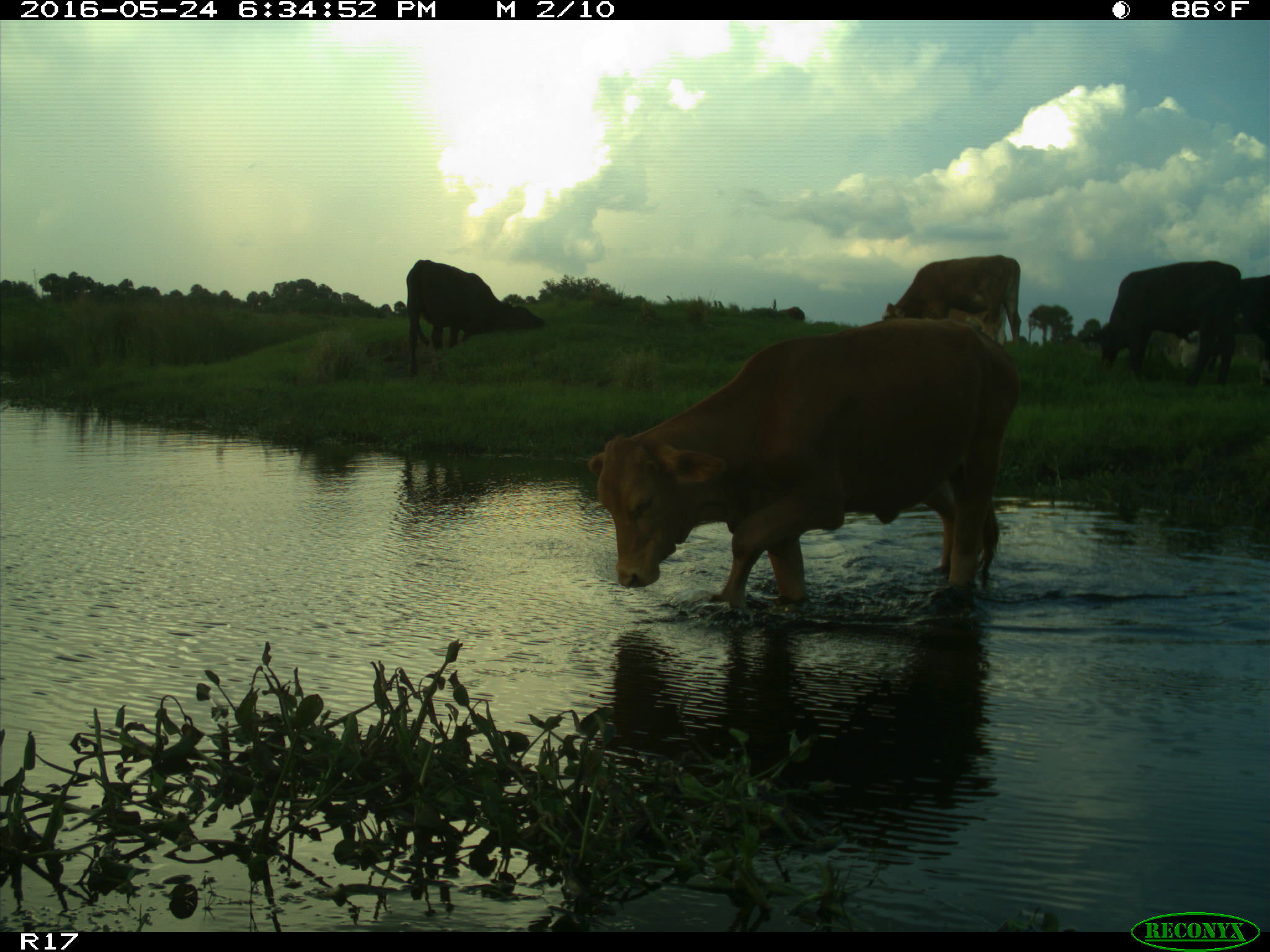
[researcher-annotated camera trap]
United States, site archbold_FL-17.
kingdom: Animalia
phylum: Chordata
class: Mammalia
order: Artiodactyla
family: Bovidae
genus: Bos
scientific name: Bos taurus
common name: domestic cow